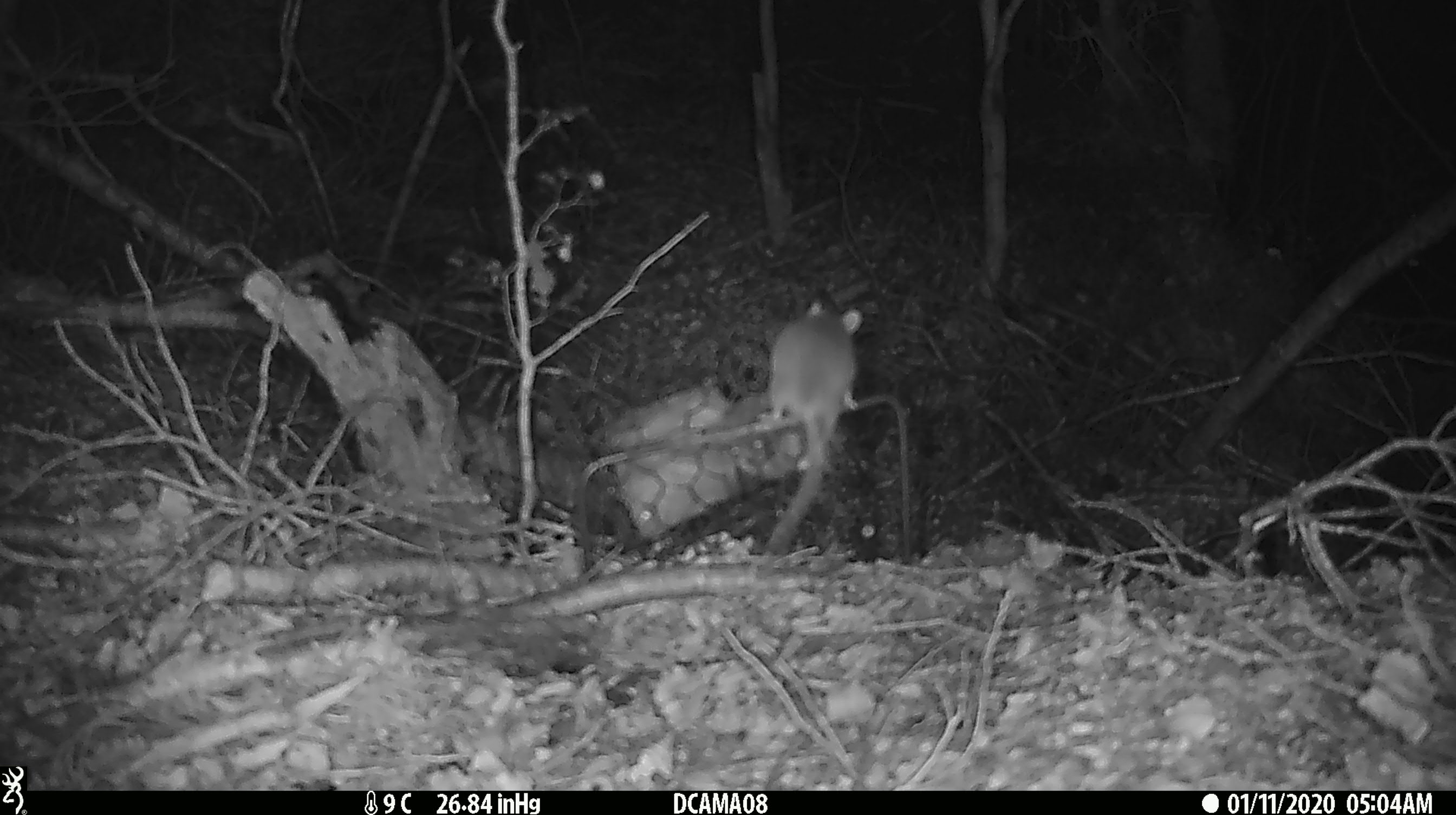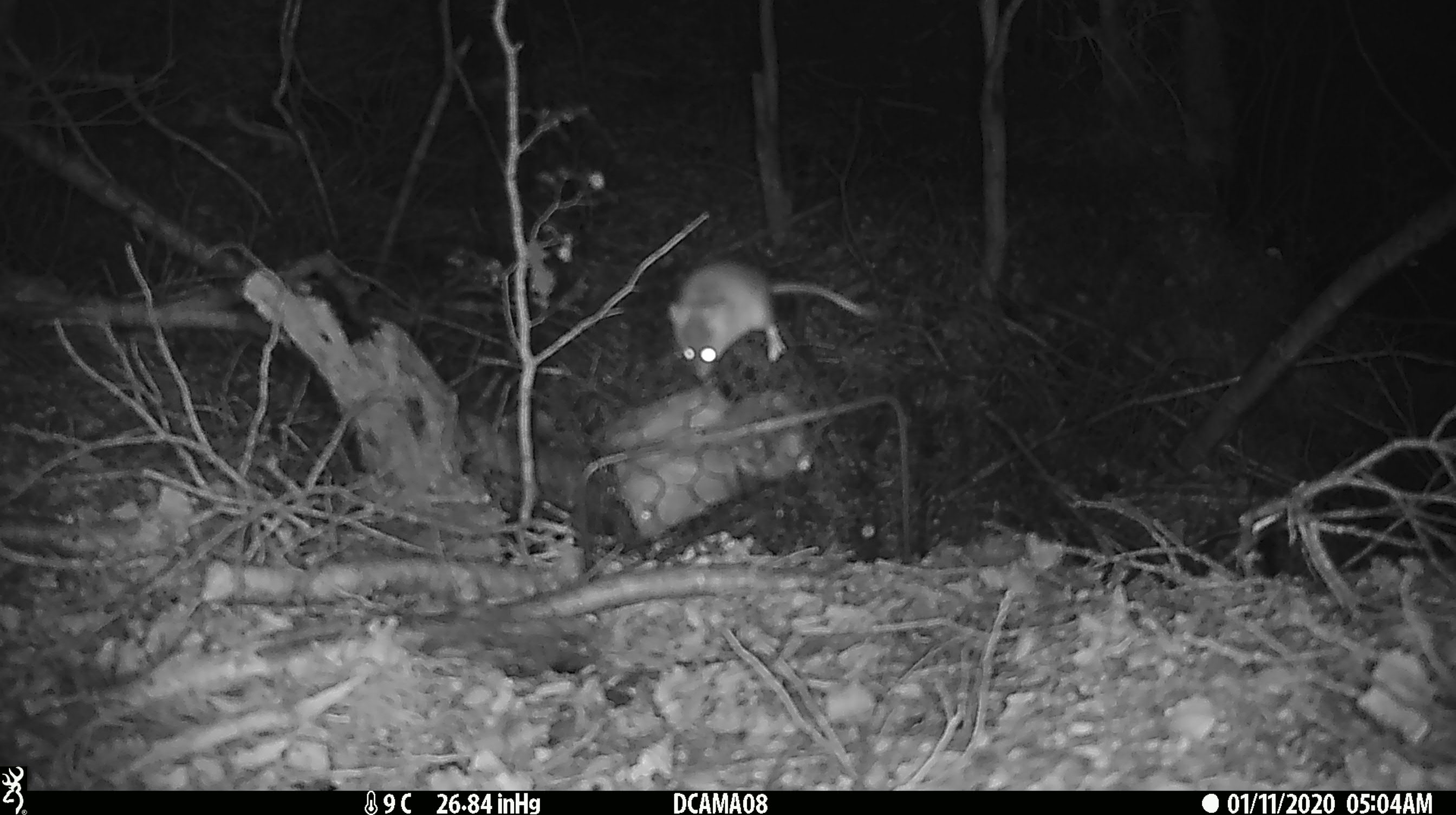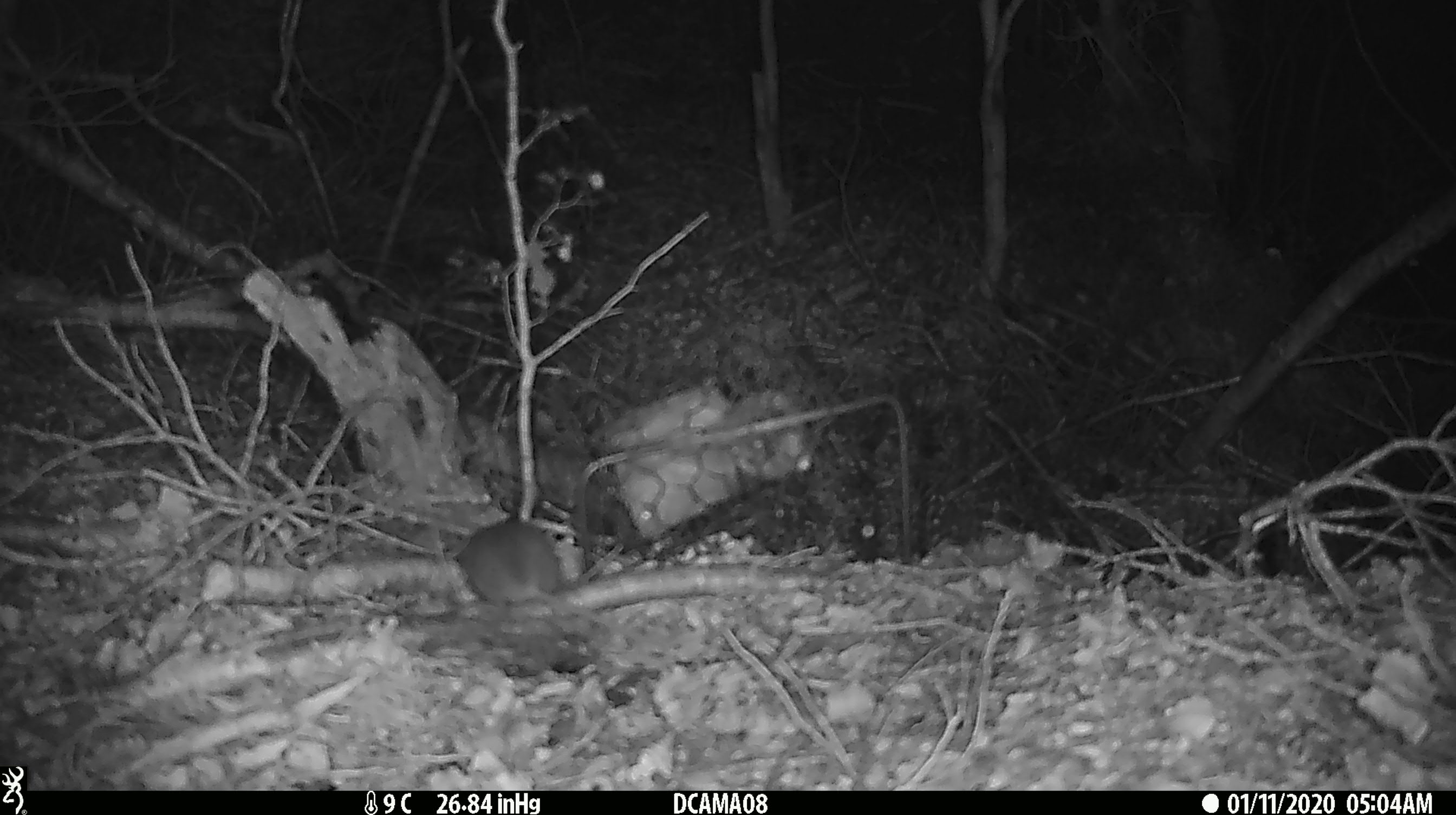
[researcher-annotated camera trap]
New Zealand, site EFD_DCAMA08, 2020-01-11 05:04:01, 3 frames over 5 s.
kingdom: Animalia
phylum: Chordata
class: Mammalia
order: Rodentia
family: Muridae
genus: Mus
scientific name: Mus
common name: mouse